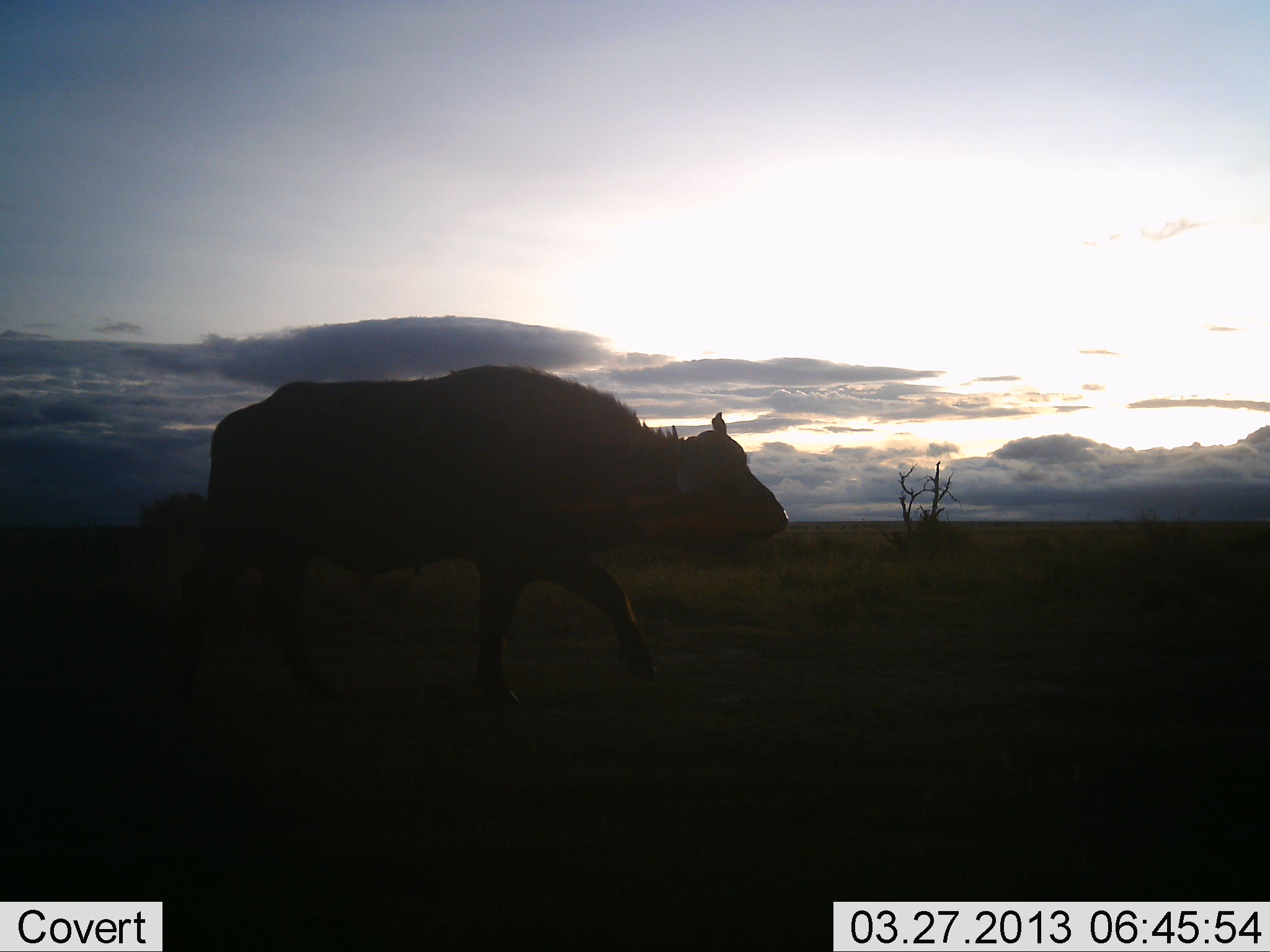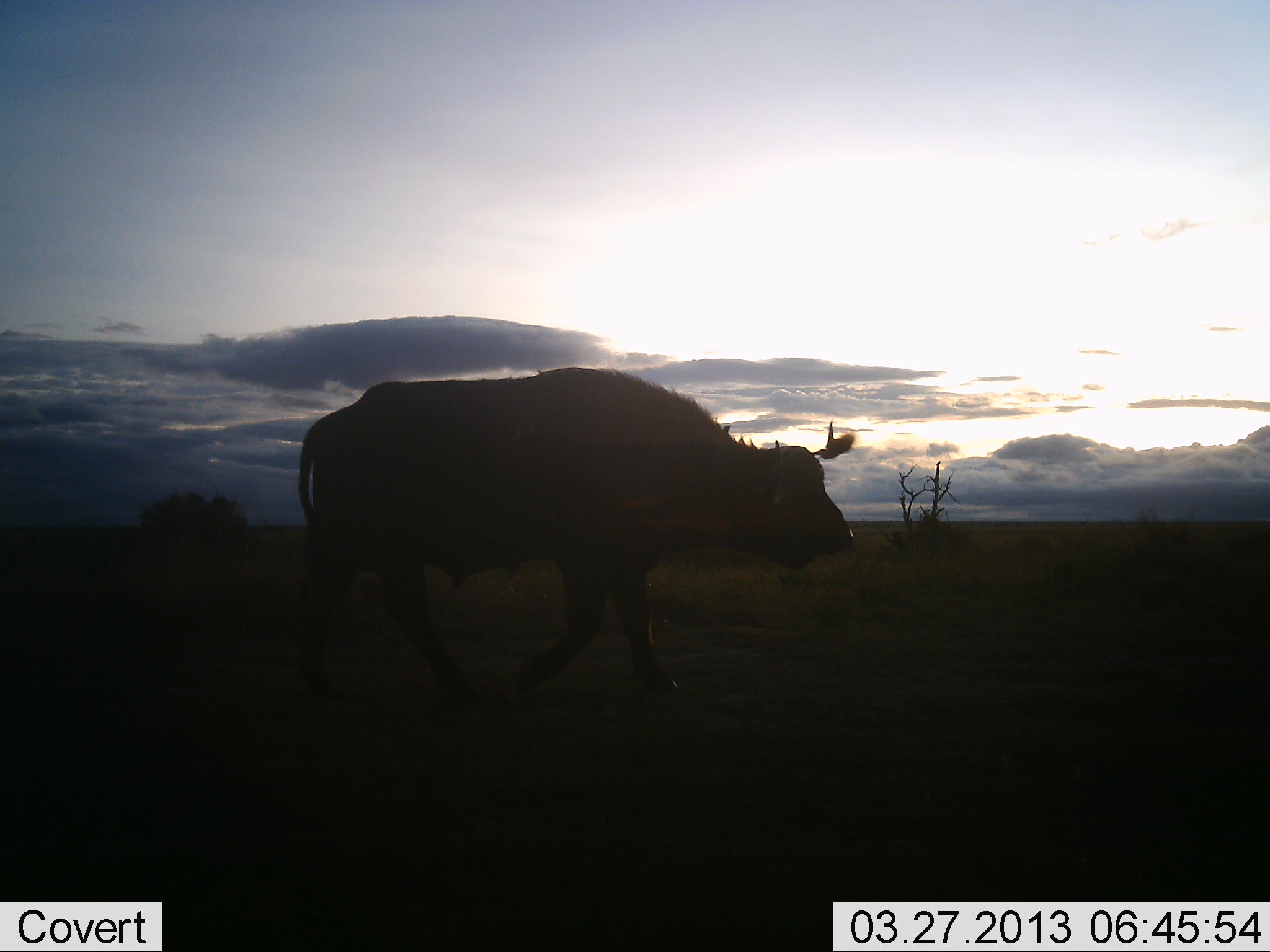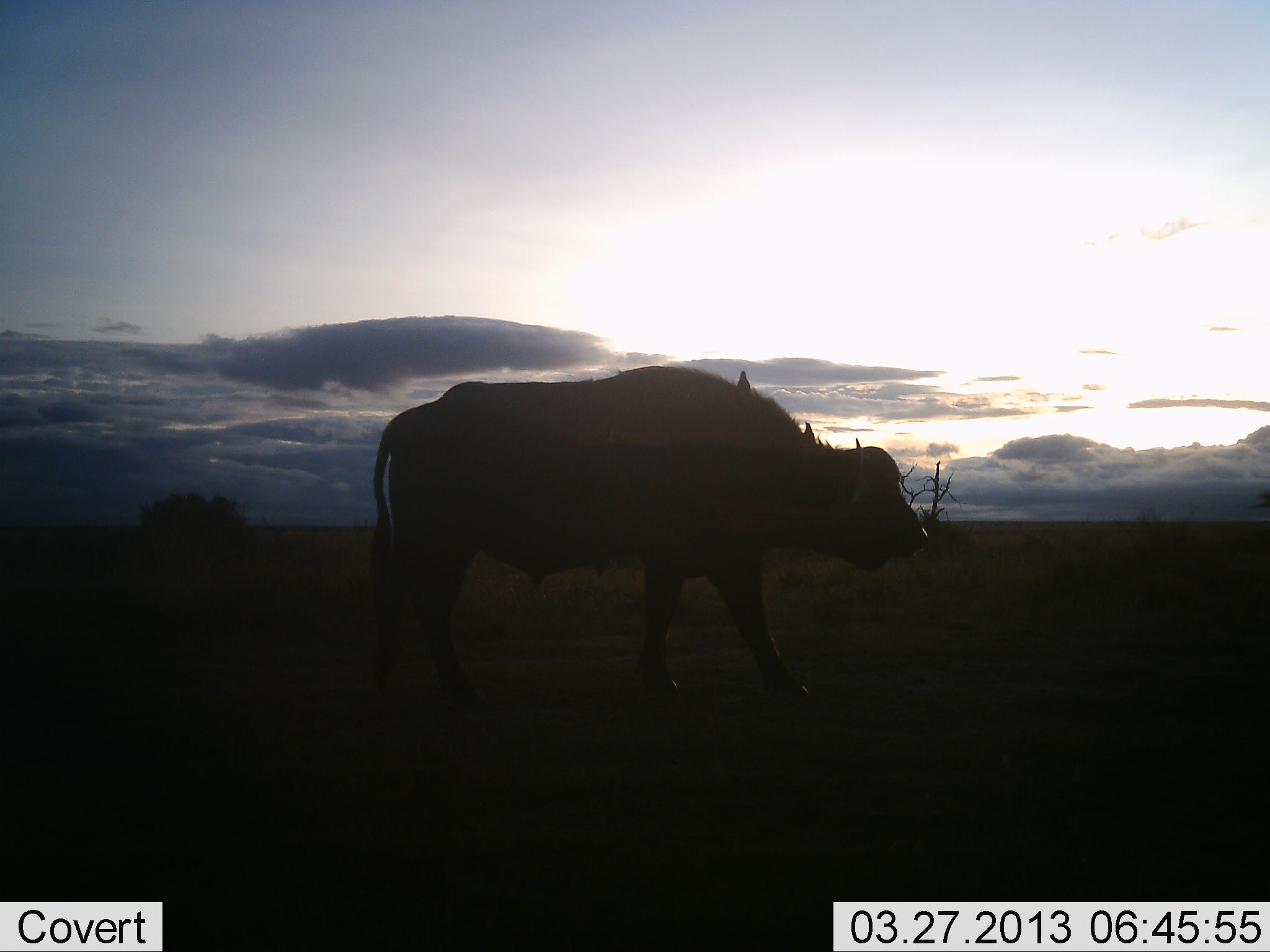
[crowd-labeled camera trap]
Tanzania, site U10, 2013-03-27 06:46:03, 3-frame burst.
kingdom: Animalia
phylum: Chordata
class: Mammalia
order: Artiodactyla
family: Bovidae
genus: Syncerus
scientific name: Syncerus caffer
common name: cape buffalo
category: buffalo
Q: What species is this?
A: Buffalo (cape buffalo) (Syncerus caffer).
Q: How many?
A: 1.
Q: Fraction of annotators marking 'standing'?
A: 0%.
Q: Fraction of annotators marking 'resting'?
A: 0%.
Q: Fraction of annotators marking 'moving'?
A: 100%.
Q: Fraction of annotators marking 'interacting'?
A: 0%.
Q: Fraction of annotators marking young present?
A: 0%.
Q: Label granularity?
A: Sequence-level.